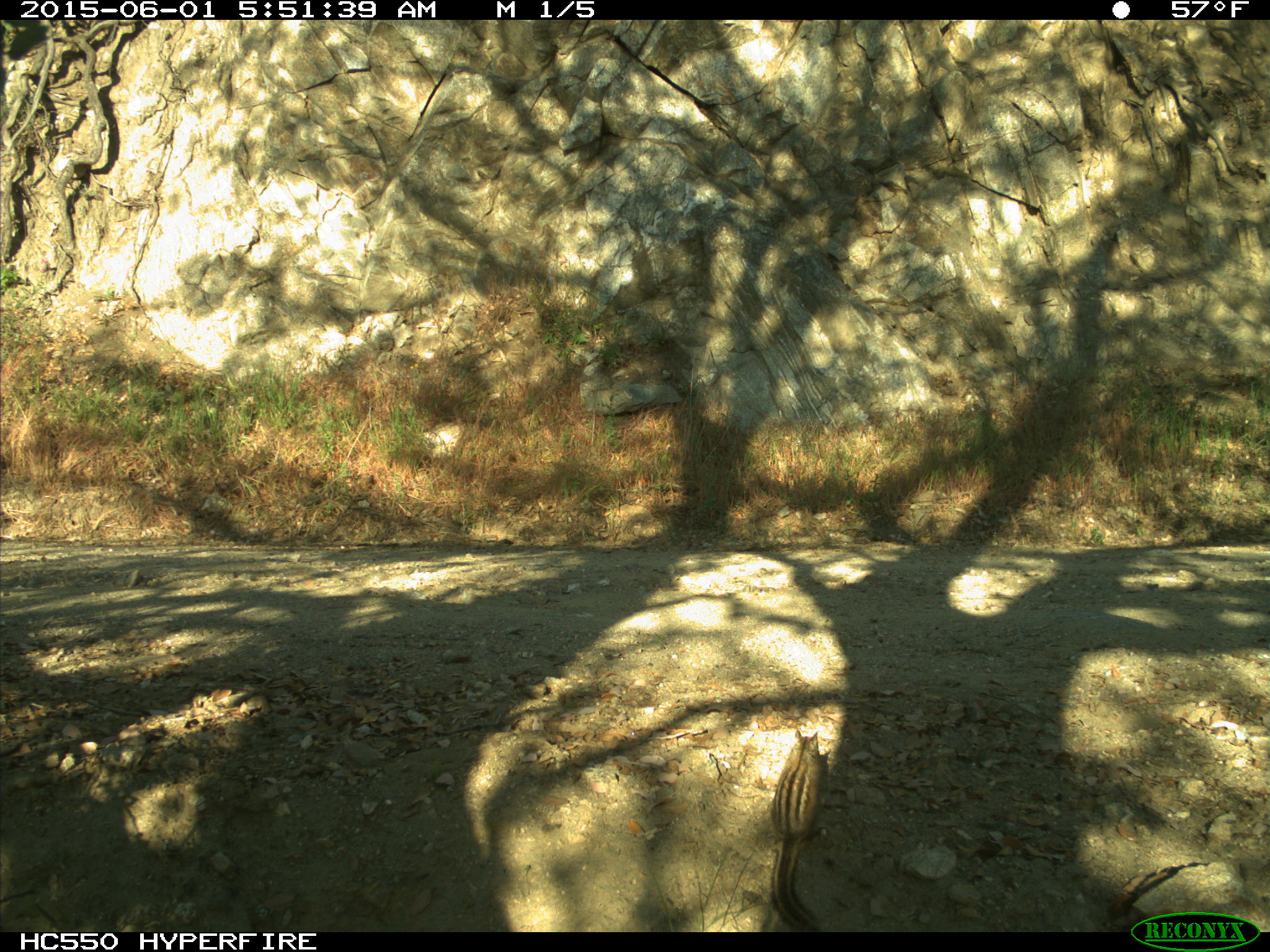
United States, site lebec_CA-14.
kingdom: Animalia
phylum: Chordata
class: Mammalia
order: Rodentia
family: Sciuridae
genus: Tamias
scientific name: Tamias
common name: chipmunk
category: unidentified chipmunk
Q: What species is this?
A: Unidentified chipmunk (chipmunk) (Tamias).